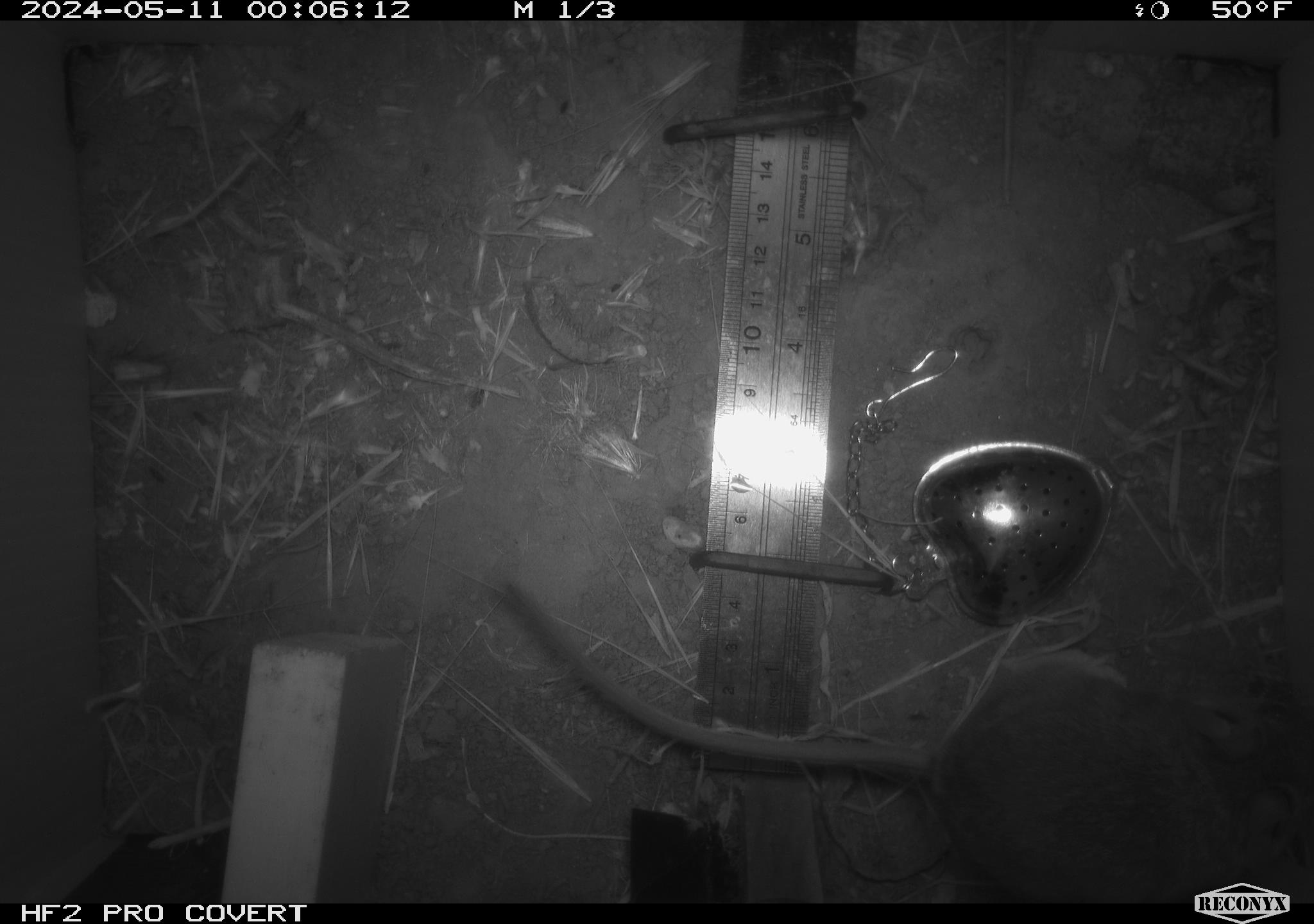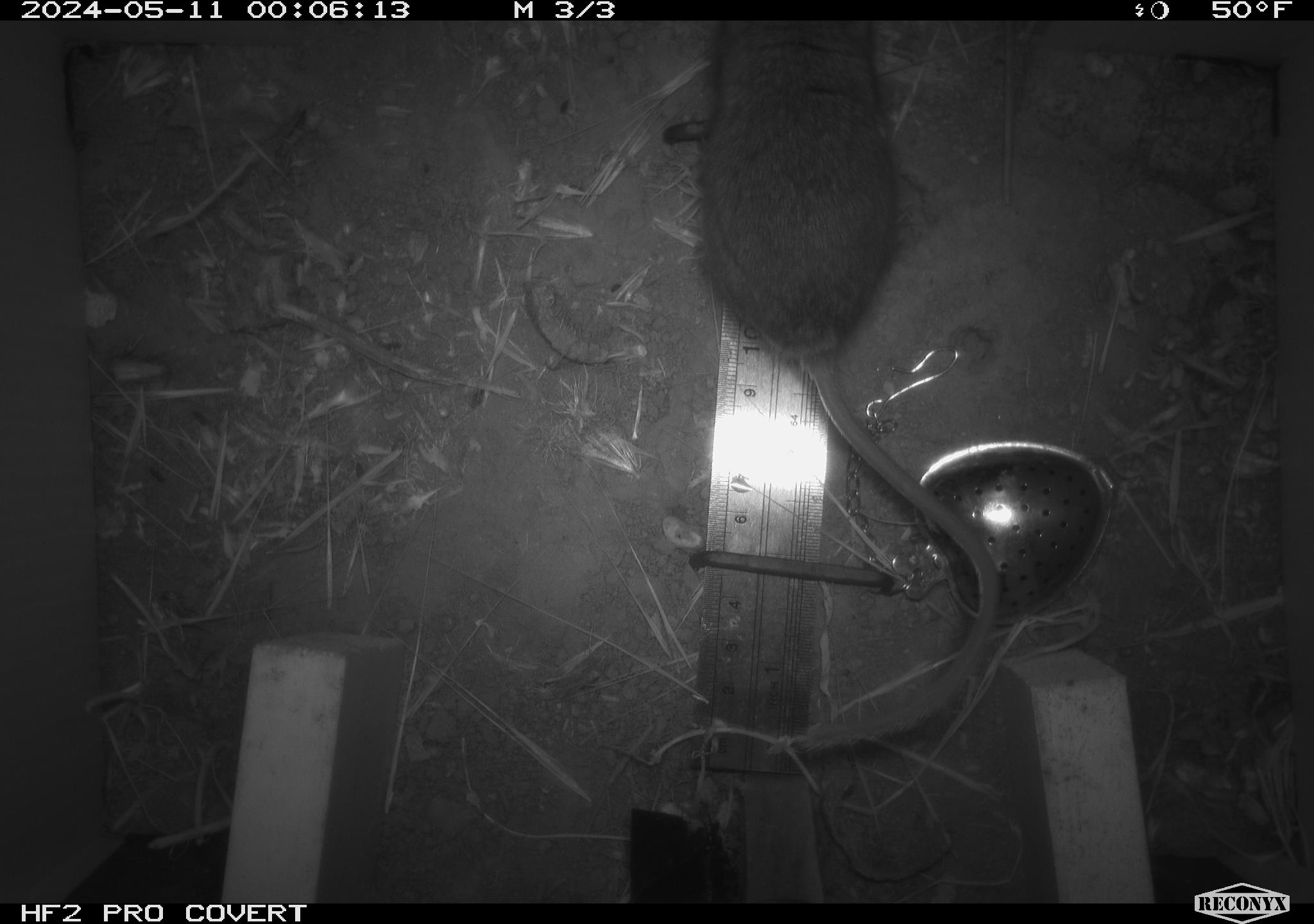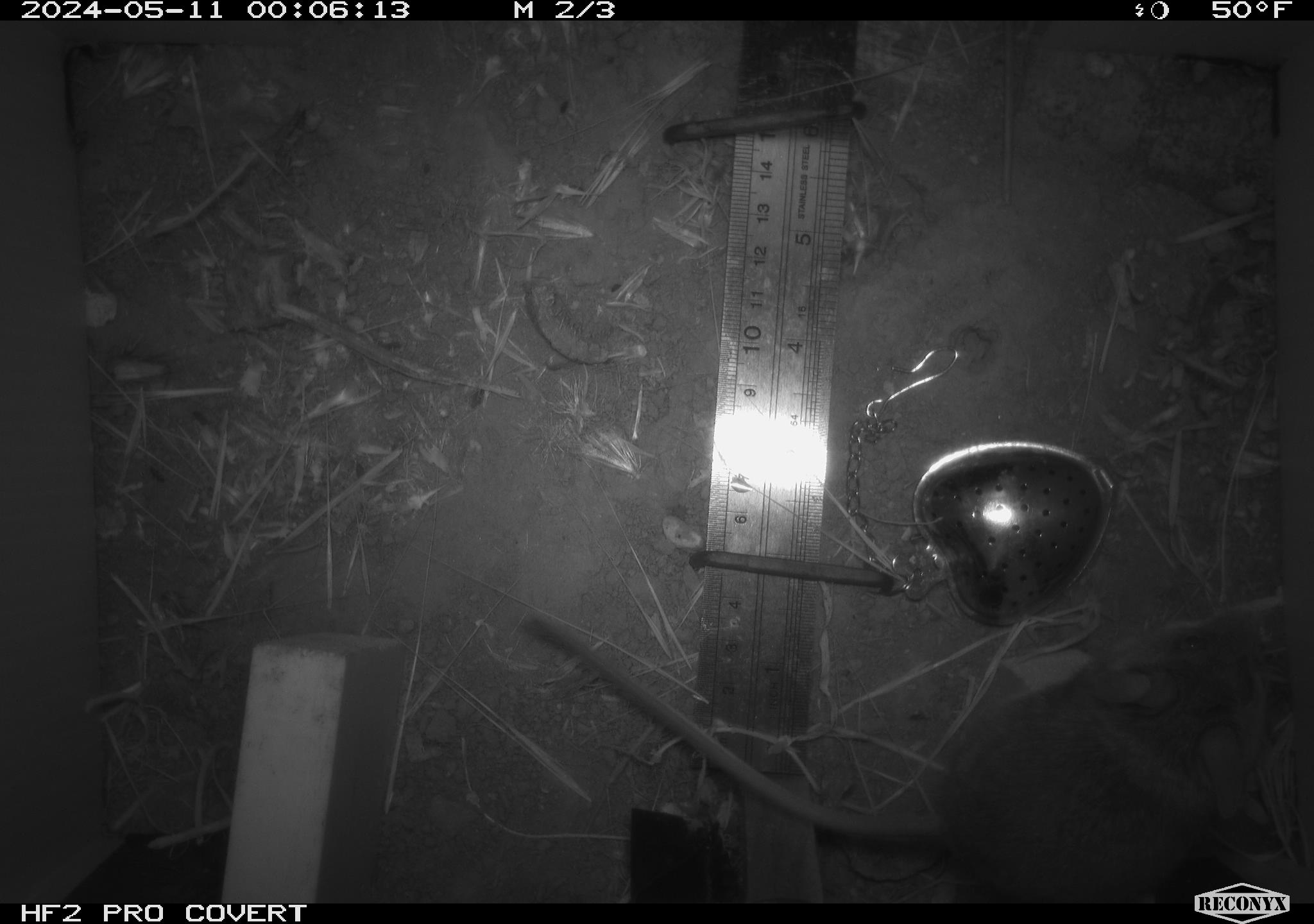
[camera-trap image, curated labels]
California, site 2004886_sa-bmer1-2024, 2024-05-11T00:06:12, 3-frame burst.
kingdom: Animalia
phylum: Chordata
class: Mammalia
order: Rodentia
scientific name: Rodentia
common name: mouse species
Mouse species (Rodentia).